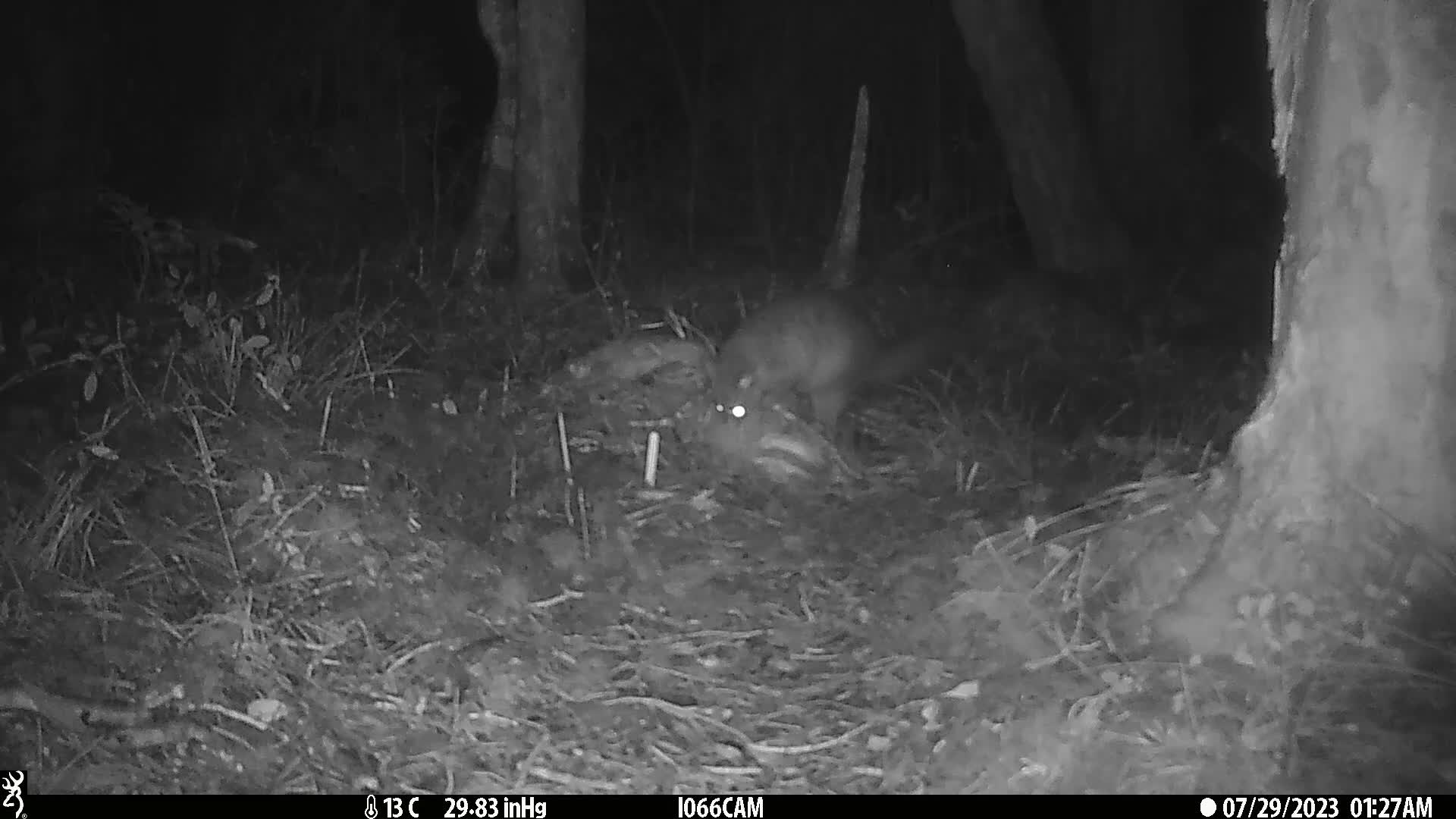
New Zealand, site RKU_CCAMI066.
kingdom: Animalia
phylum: Chordata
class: Mammalia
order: Diprotodontia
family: Phalangeridae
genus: Trichosurus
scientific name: Trichosurus vulpecula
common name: common brushtail possum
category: possum